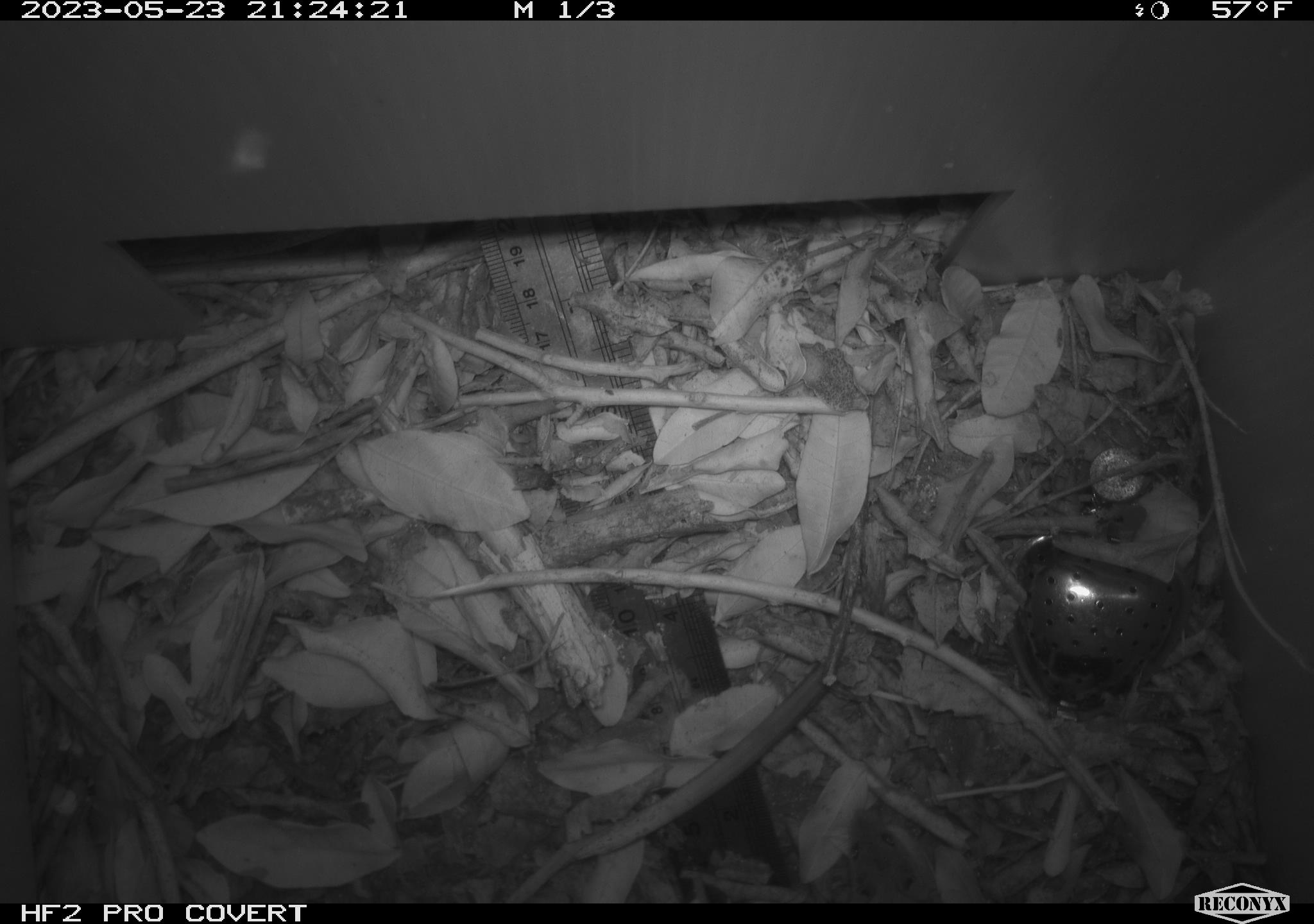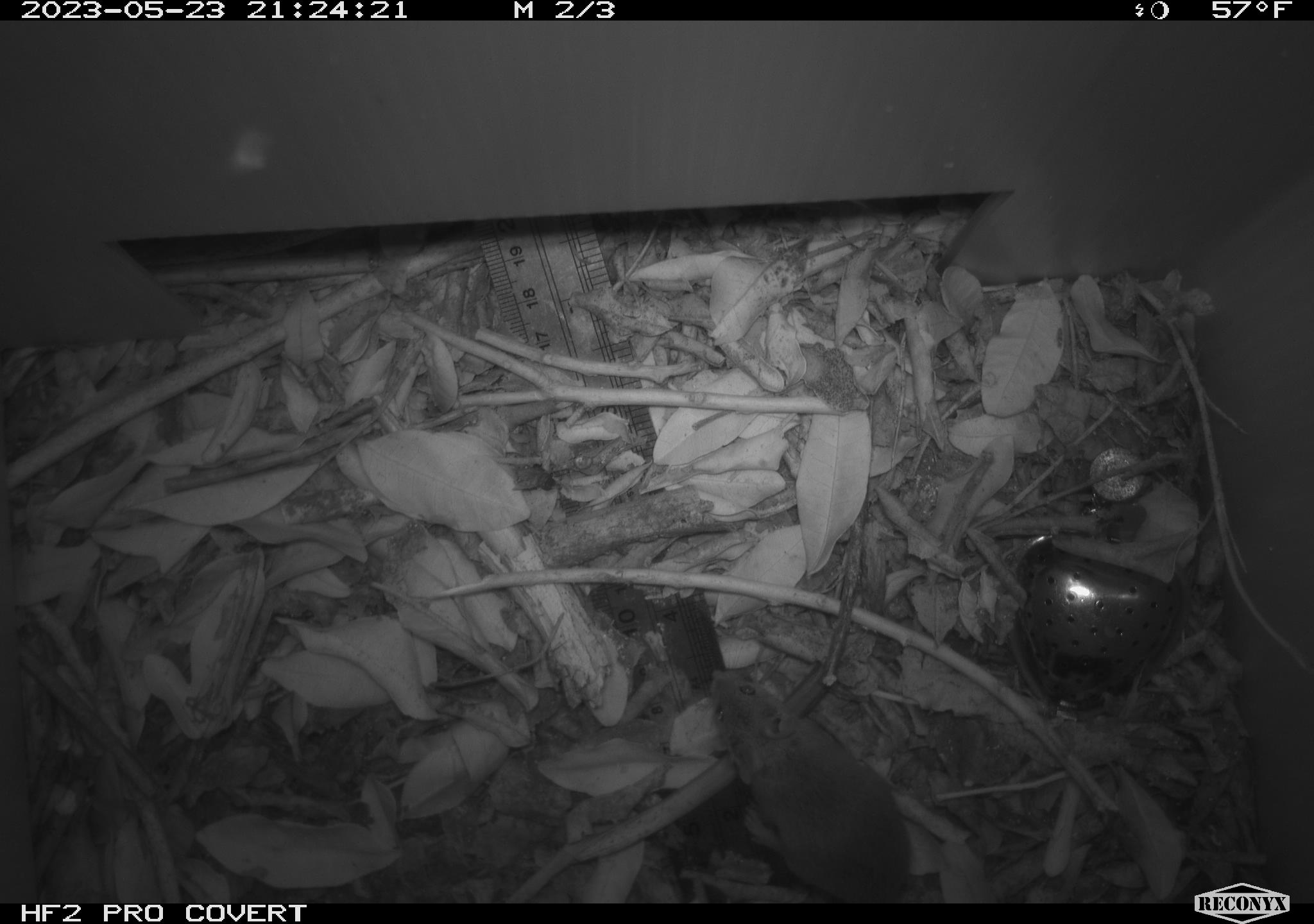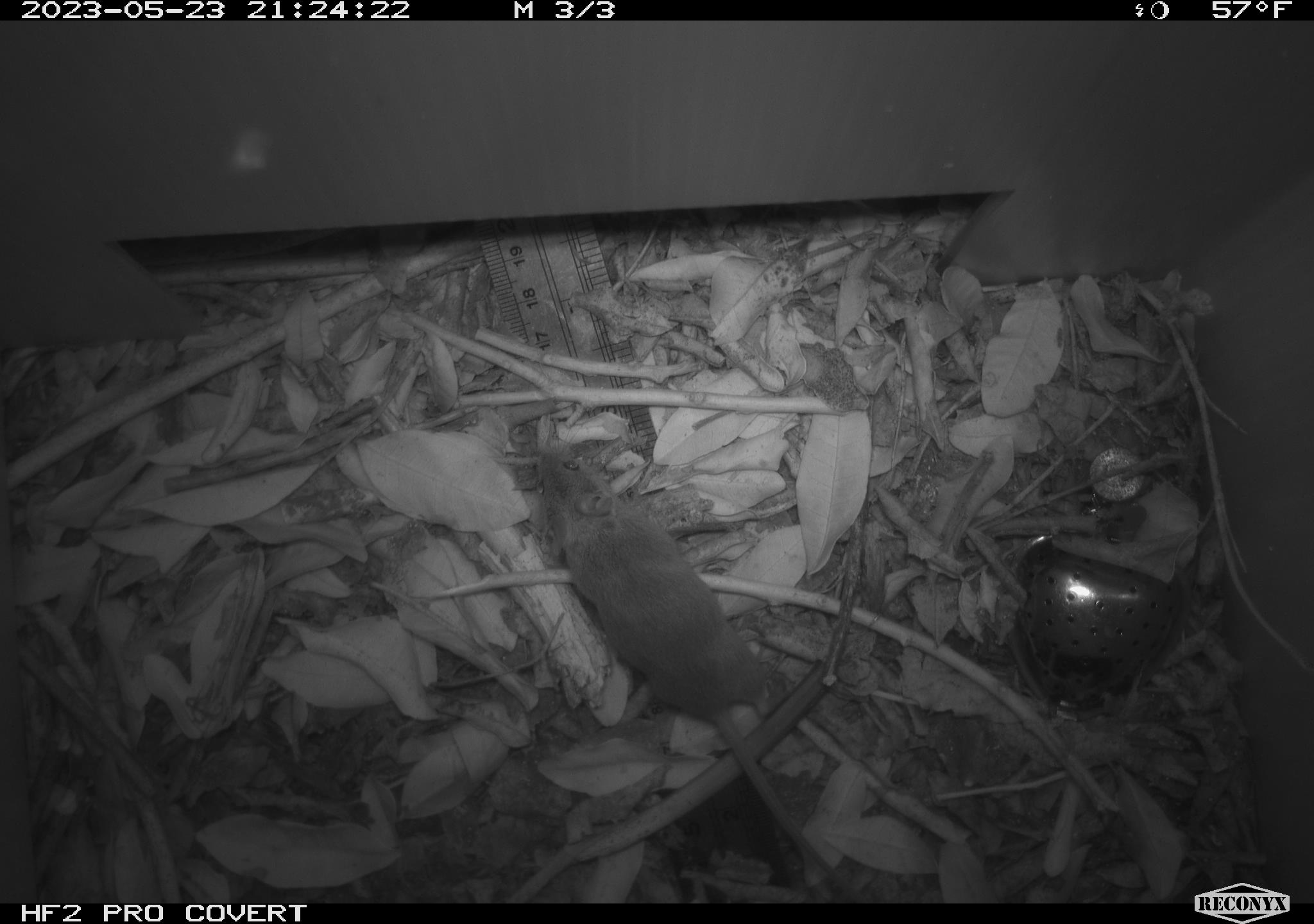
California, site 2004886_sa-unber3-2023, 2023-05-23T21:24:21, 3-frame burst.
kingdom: Animalia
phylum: Chordata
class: Mammalia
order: Rodentia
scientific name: Rodentia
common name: mouse species